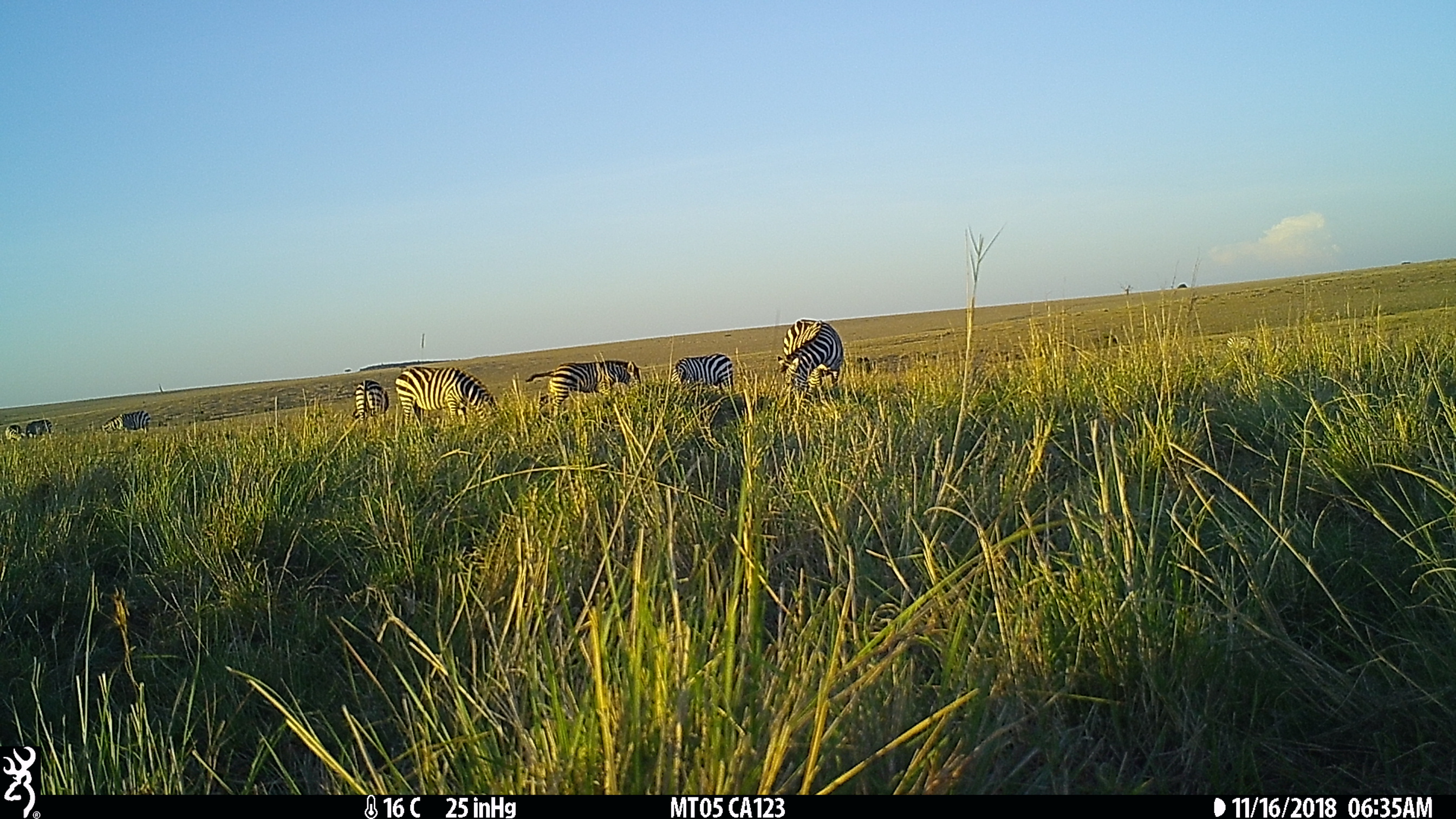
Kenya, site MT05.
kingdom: Animalia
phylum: Chordata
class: Mammalia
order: Perissodactyla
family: Equidae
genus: Equus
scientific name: Equus quagga burchellii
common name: burchell's zebra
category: zebra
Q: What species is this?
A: Zebra (burchell's zebra) (Equus quagga burchellii).